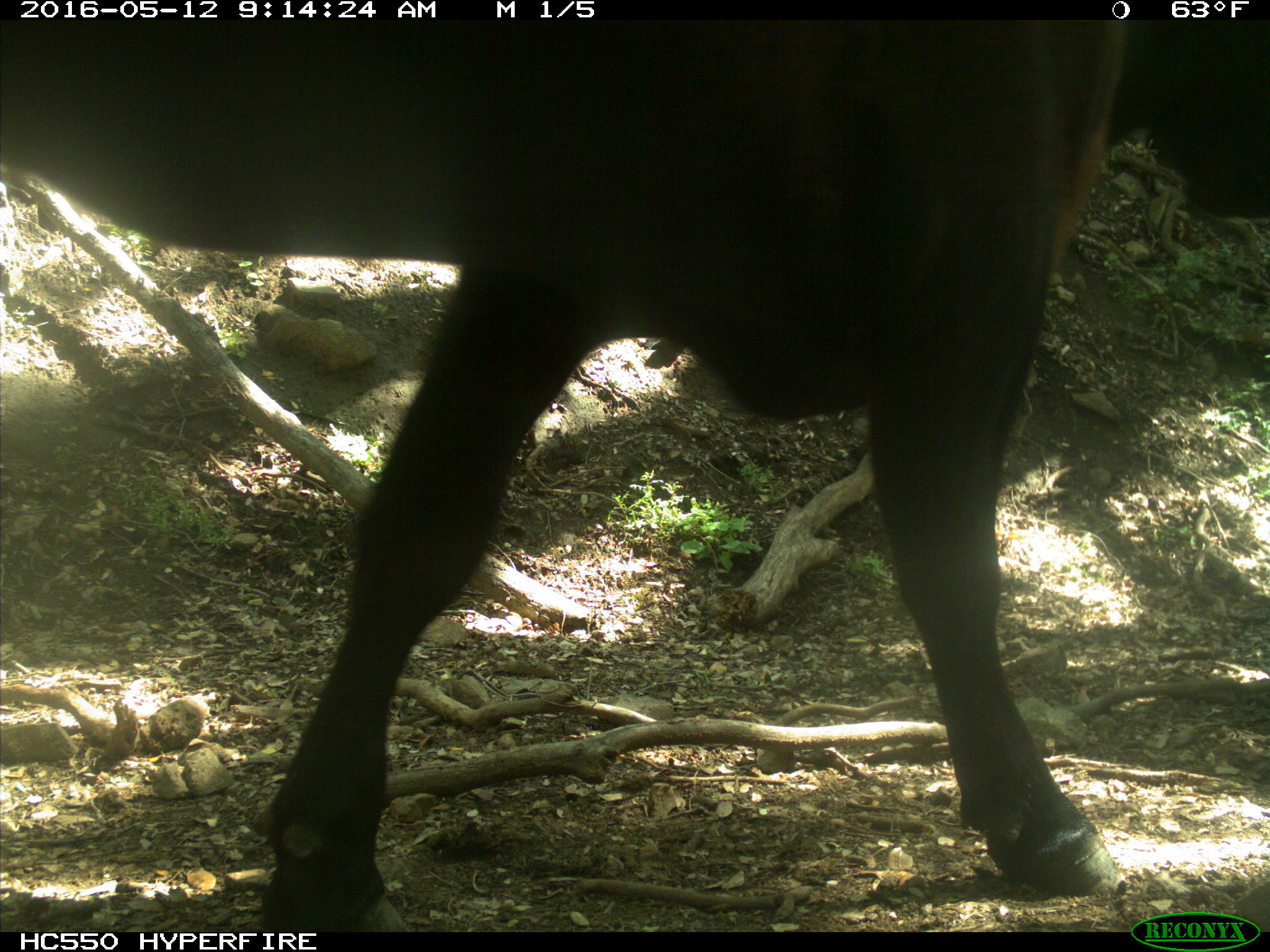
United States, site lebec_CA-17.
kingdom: Animalia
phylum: Chordata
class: Mammalia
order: Artiodactyla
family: Bovidae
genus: Bos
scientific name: Bos taurus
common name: domestic cow